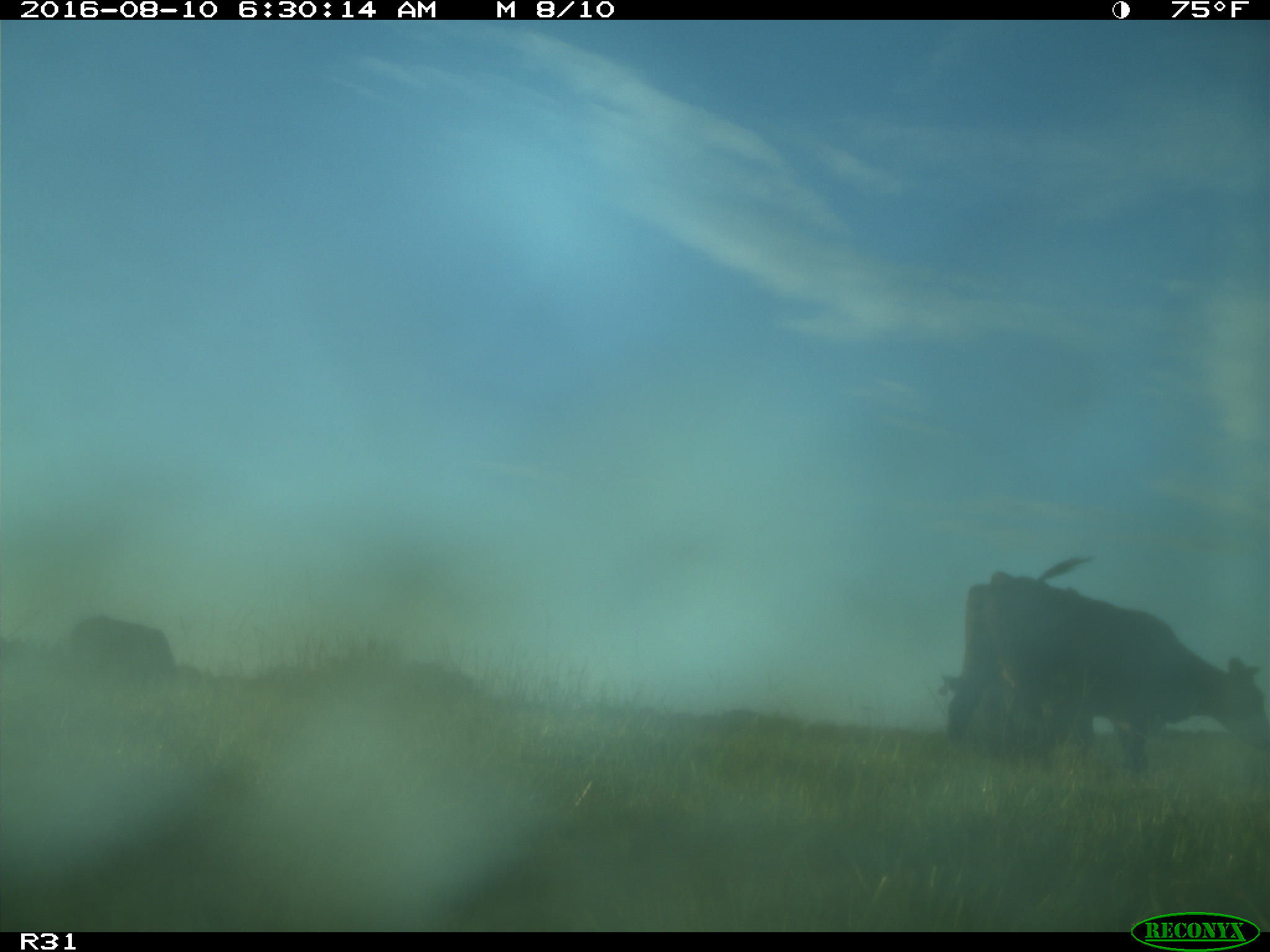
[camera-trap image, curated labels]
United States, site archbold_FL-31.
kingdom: Animalia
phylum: Chordata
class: Mammalia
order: Artiodactyla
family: Bovidae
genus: Bos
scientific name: Bos taurus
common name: domestic cow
Bos taurus (domestic cow).